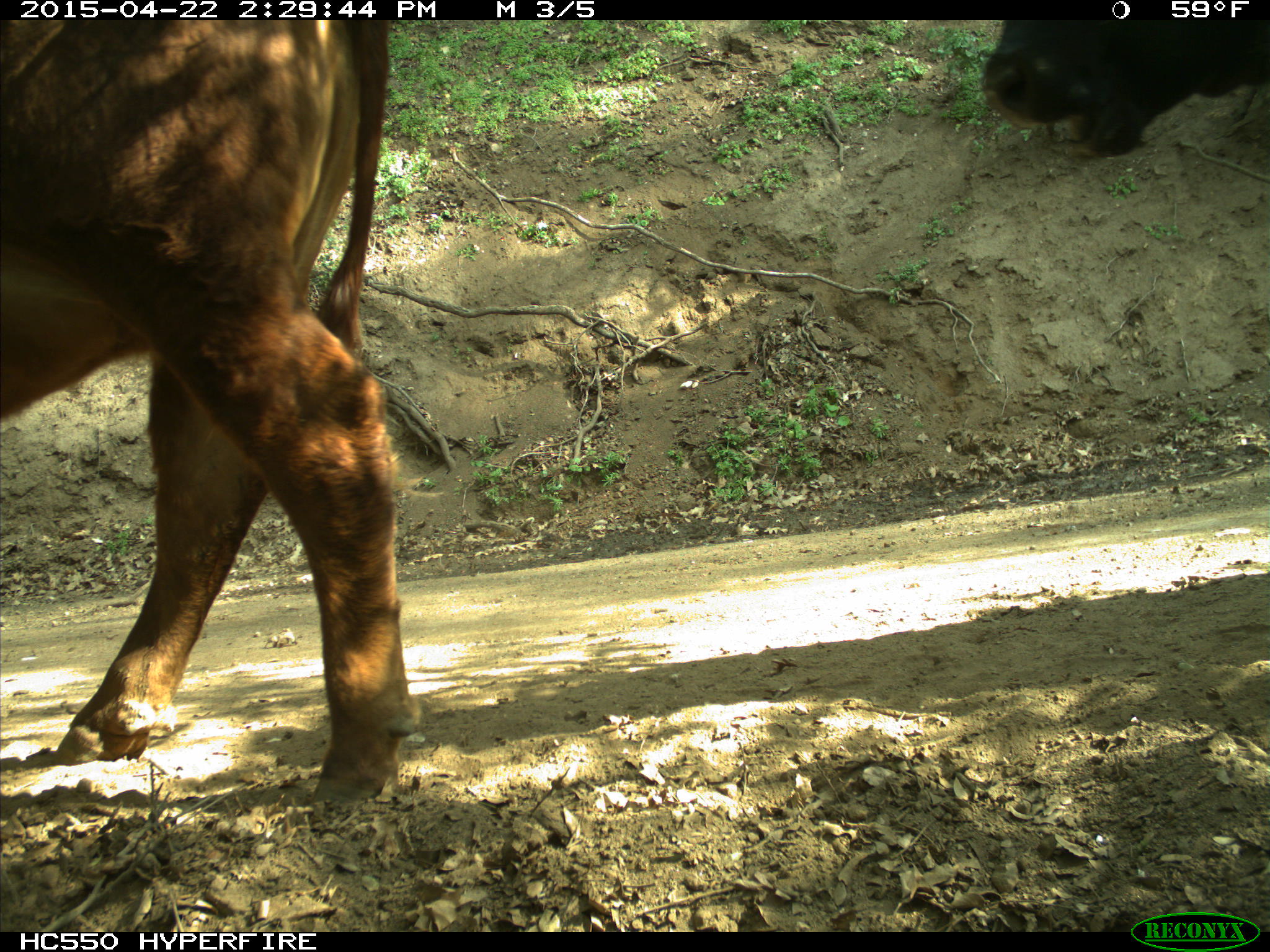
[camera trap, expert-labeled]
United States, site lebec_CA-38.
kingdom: Animalia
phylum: Chordata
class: Mammalia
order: Artiodactyla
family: Bovidae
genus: Bos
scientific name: Bos taurus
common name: domestic cow